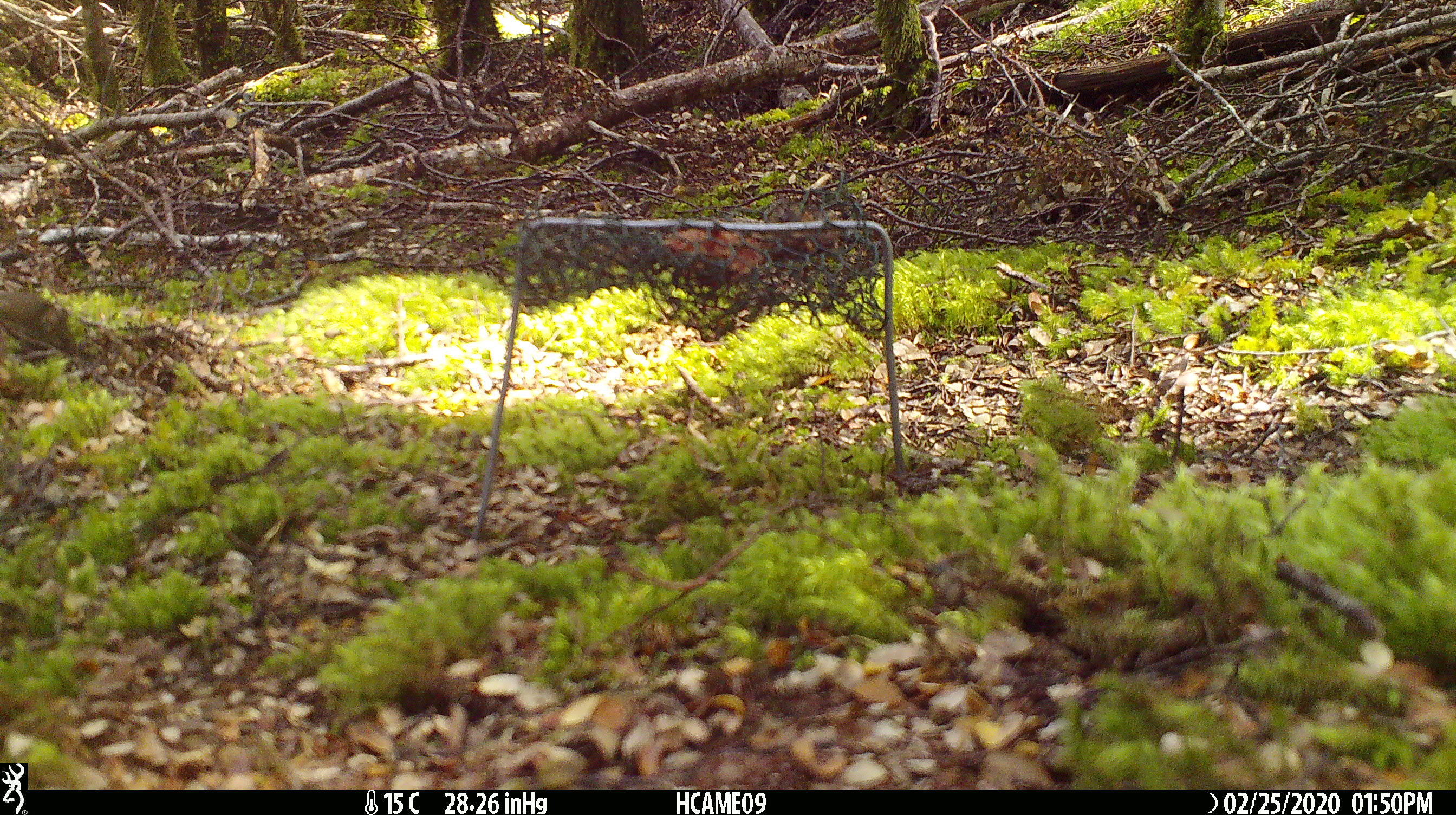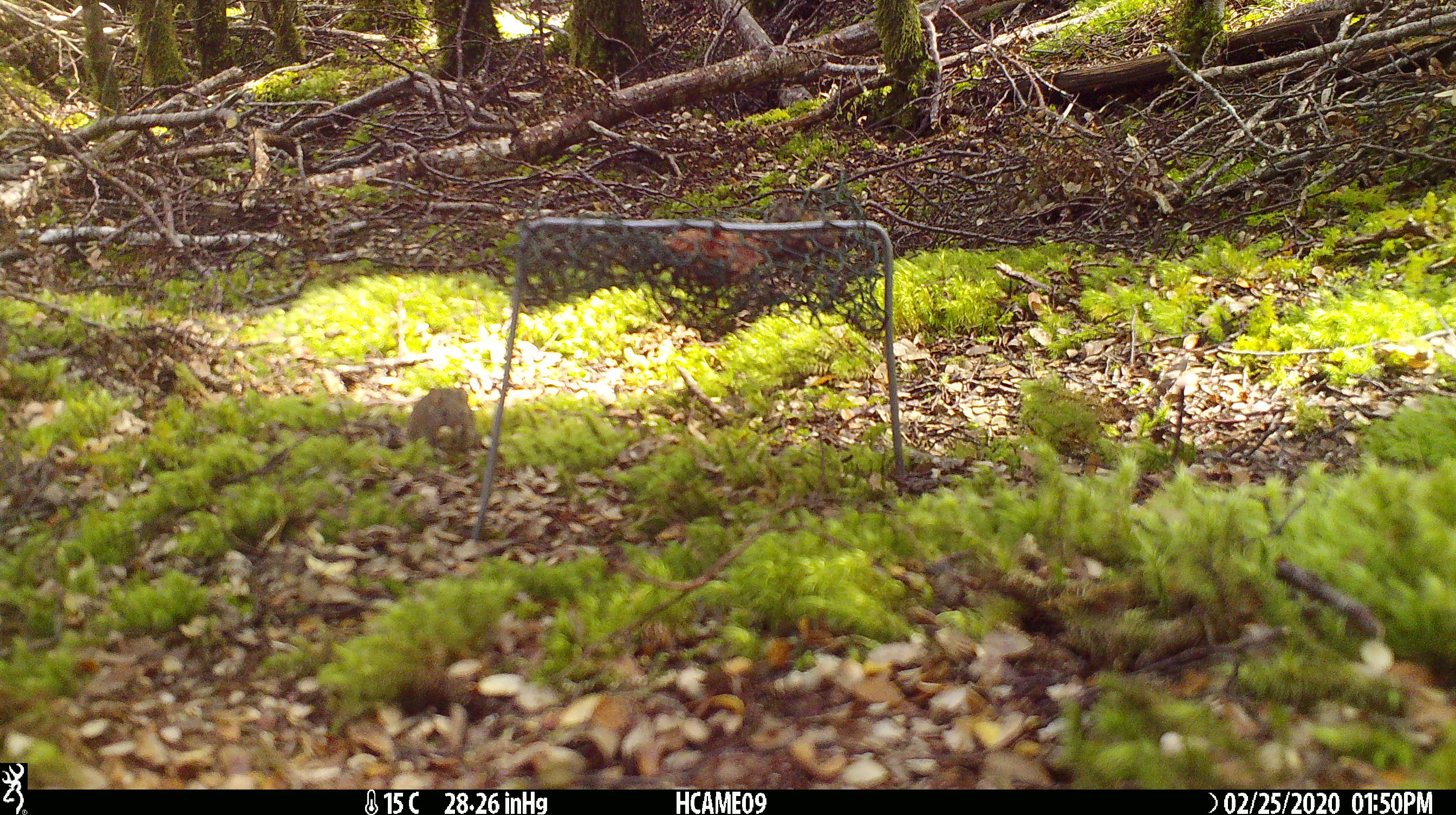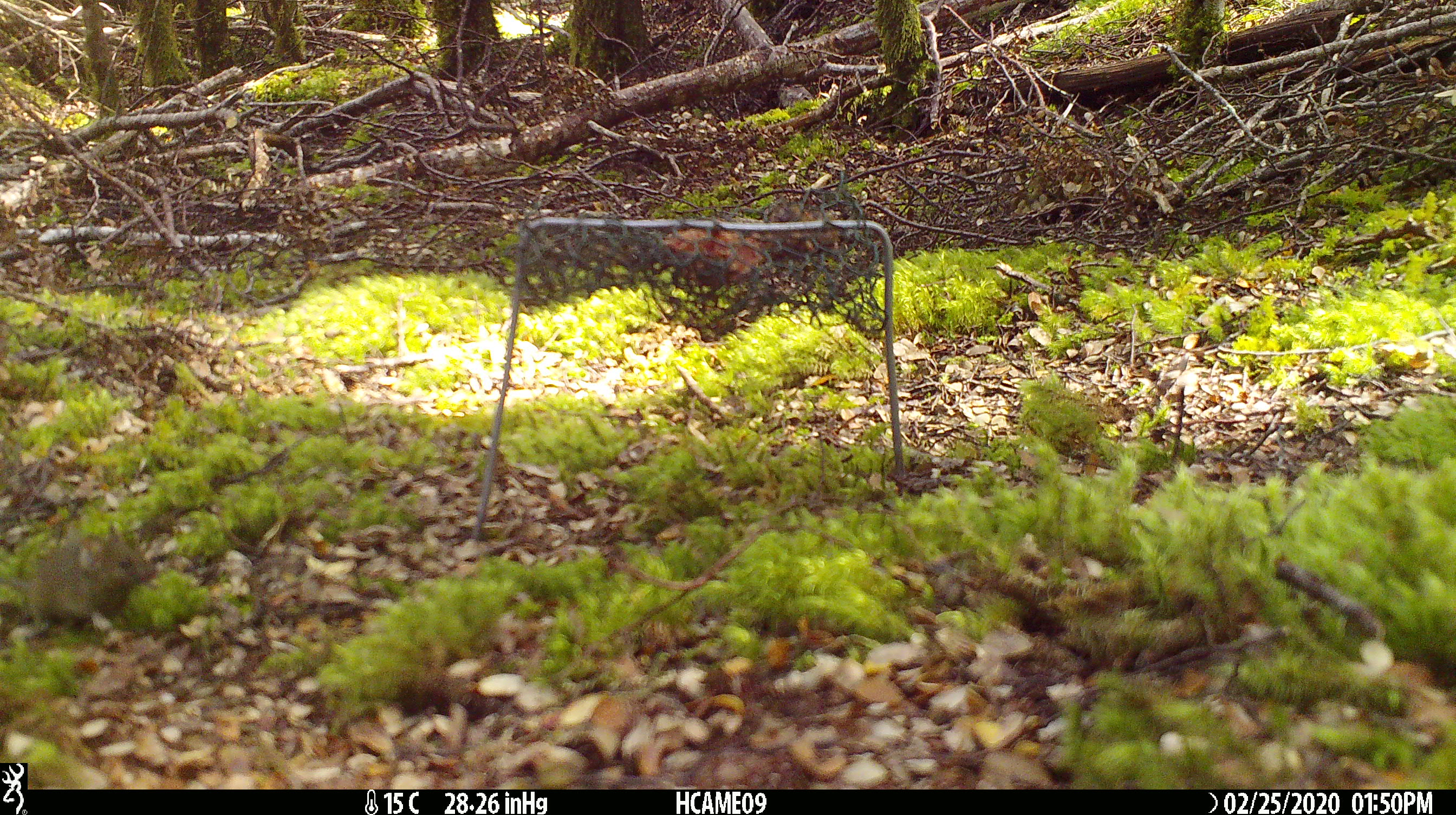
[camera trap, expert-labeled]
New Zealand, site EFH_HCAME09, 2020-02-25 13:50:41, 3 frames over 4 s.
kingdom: Animalia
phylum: Chordata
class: Mammalia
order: Rodentia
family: Muridae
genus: Mus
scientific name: Mus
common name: mouse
Mouse (Mus).